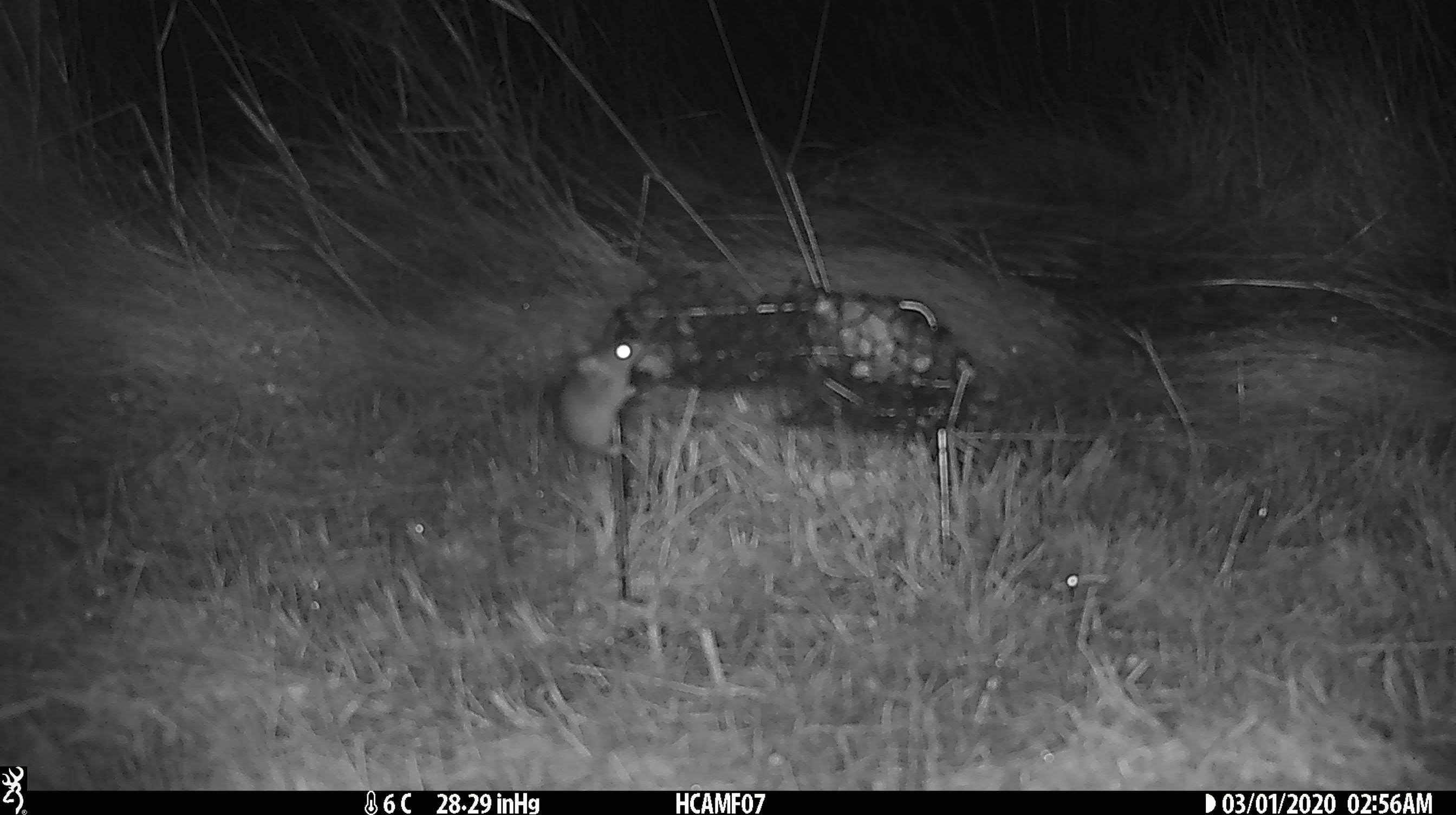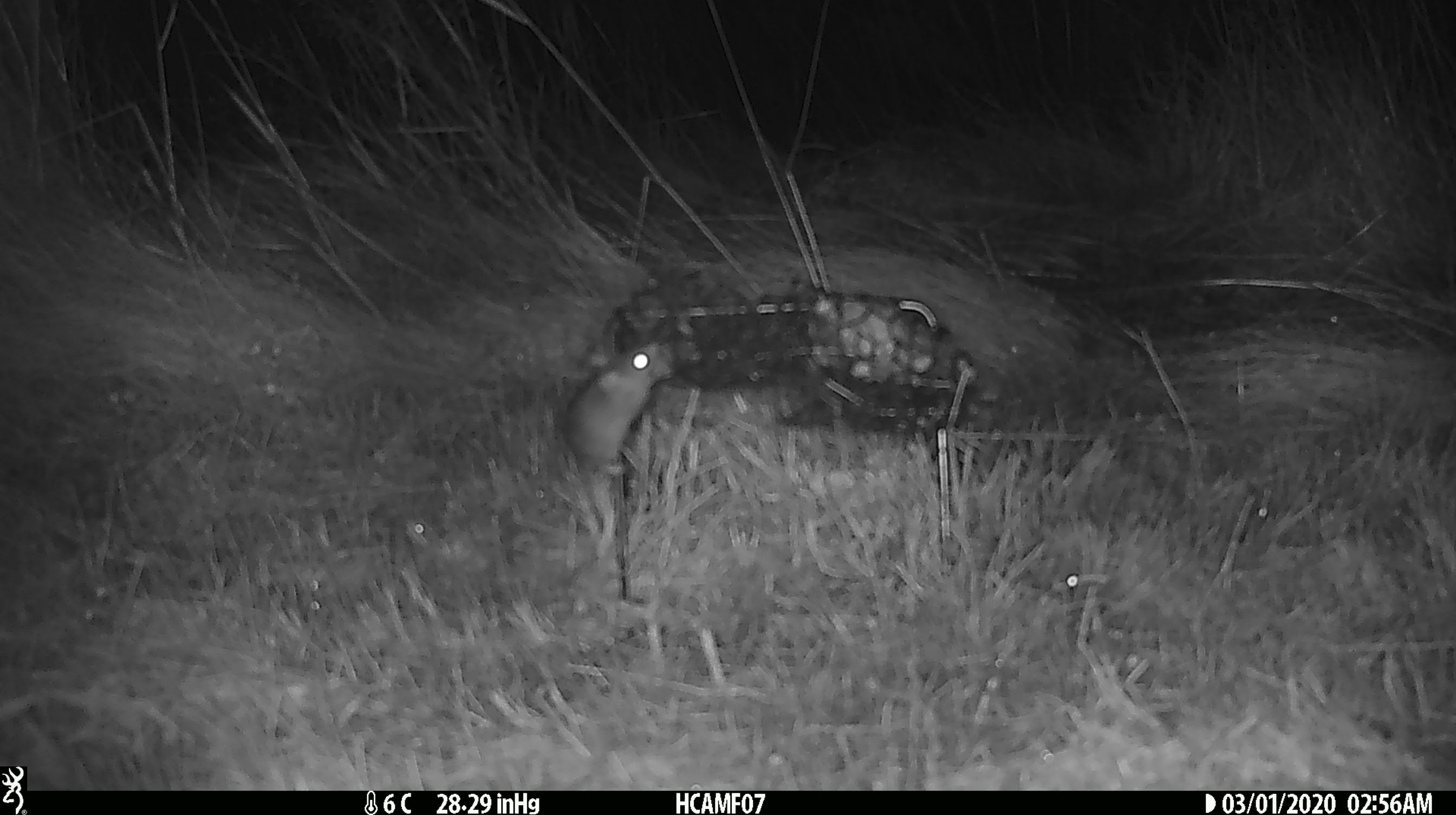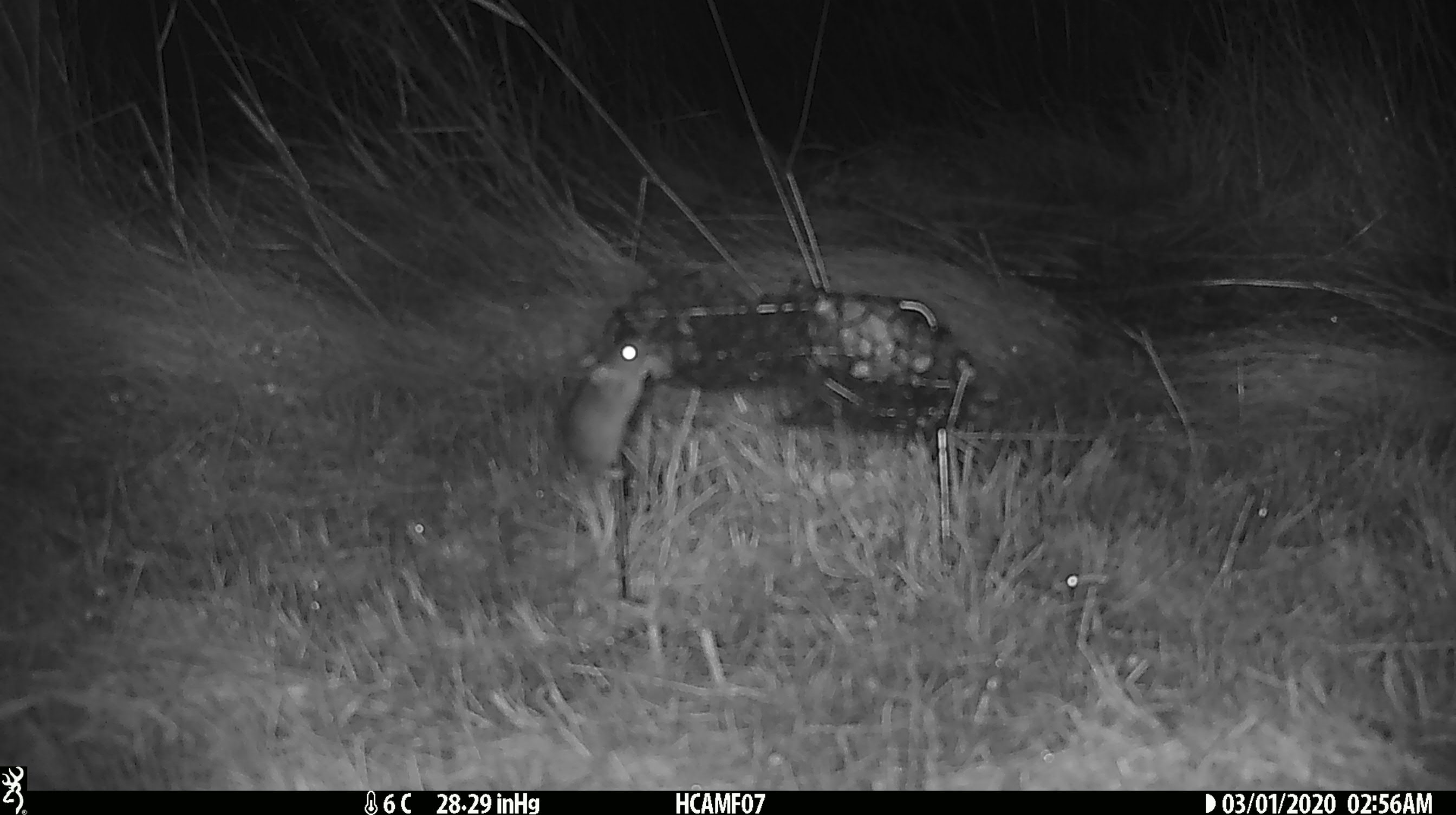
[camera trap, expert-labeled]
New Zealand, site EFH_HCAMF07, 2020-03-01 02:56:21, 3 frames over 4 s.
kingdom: Animalia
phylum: Chordata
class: Mammalia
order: Rodentia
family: Muridae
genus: Mus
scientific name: Mus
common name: mouse